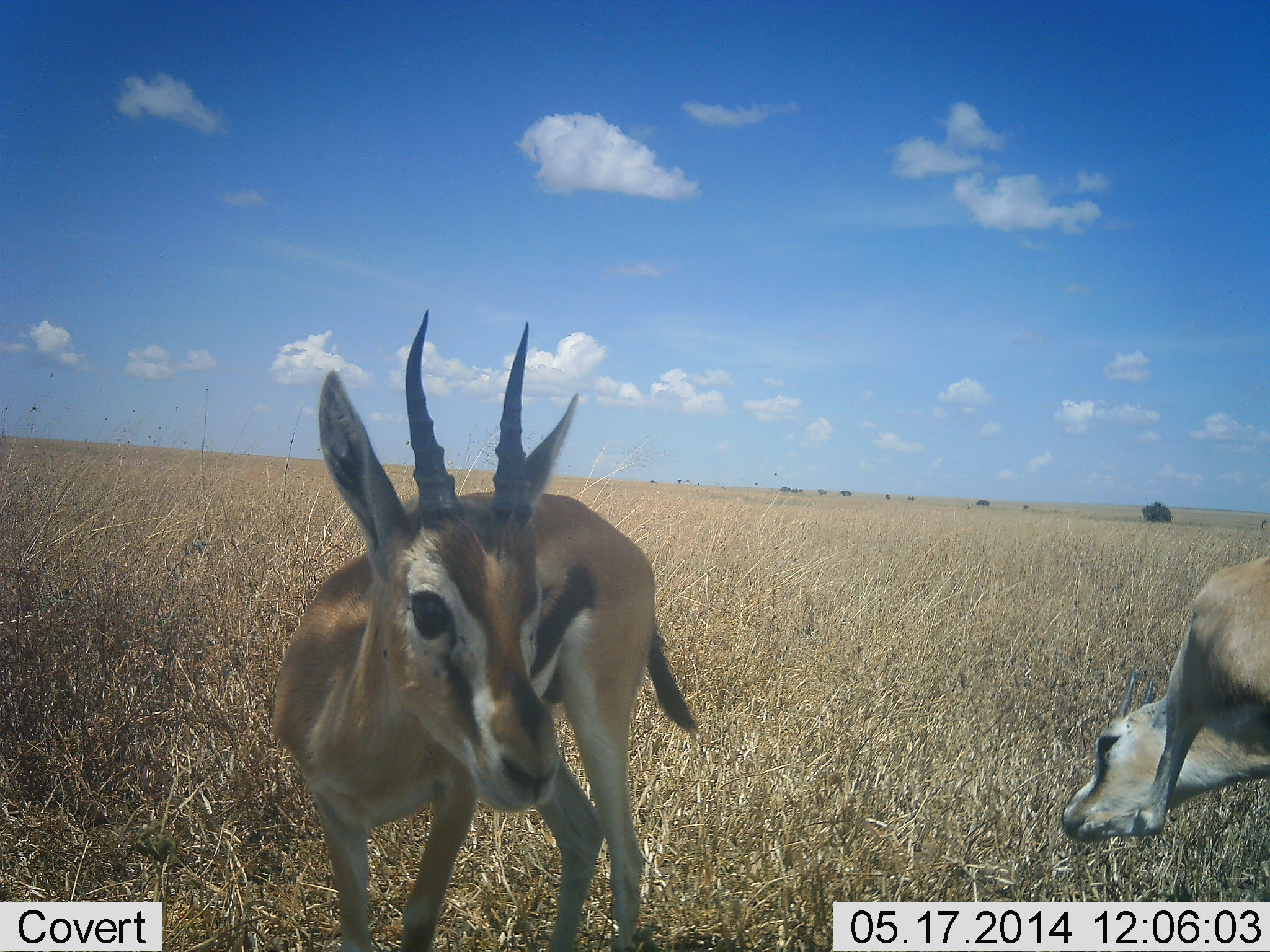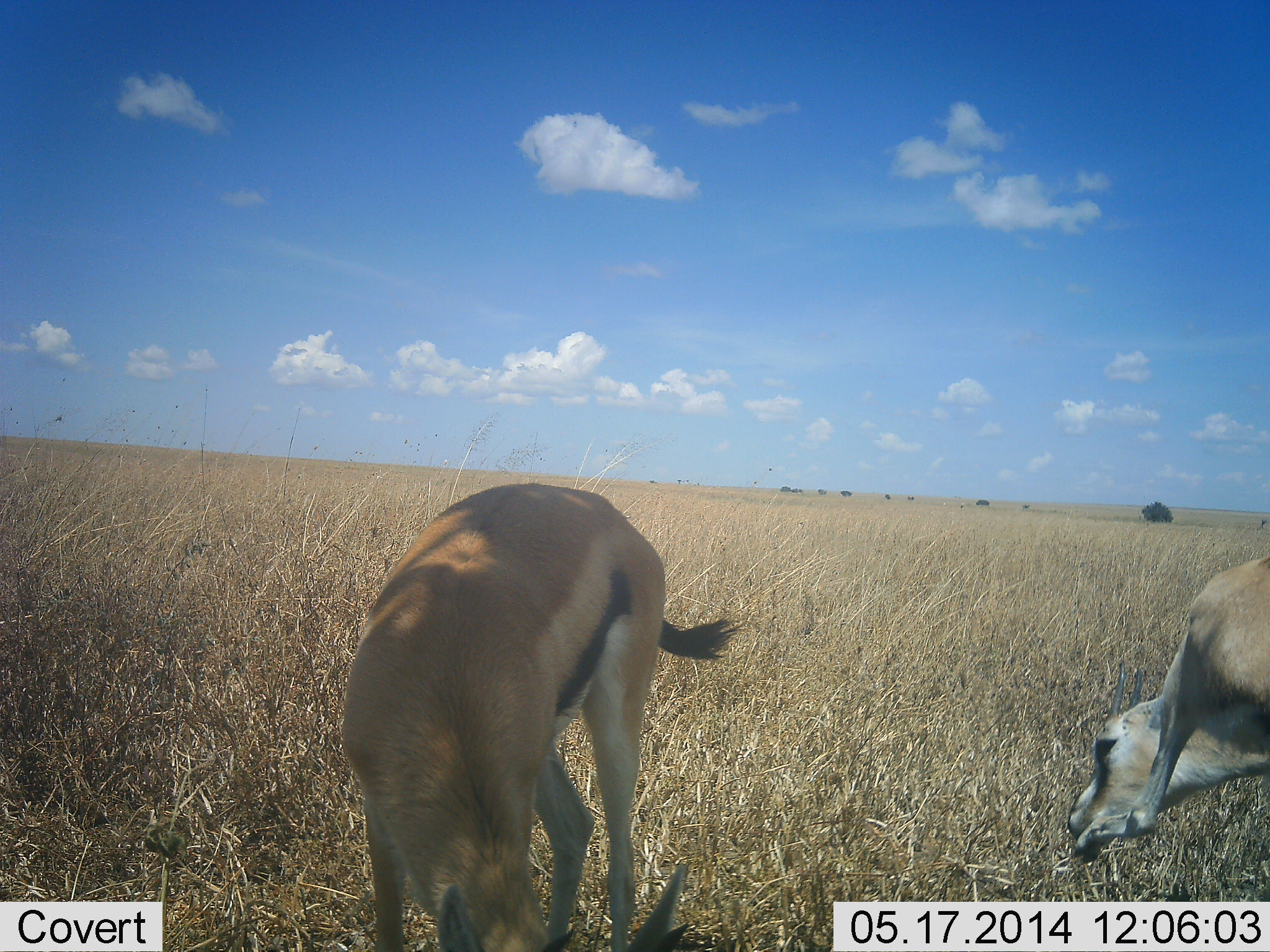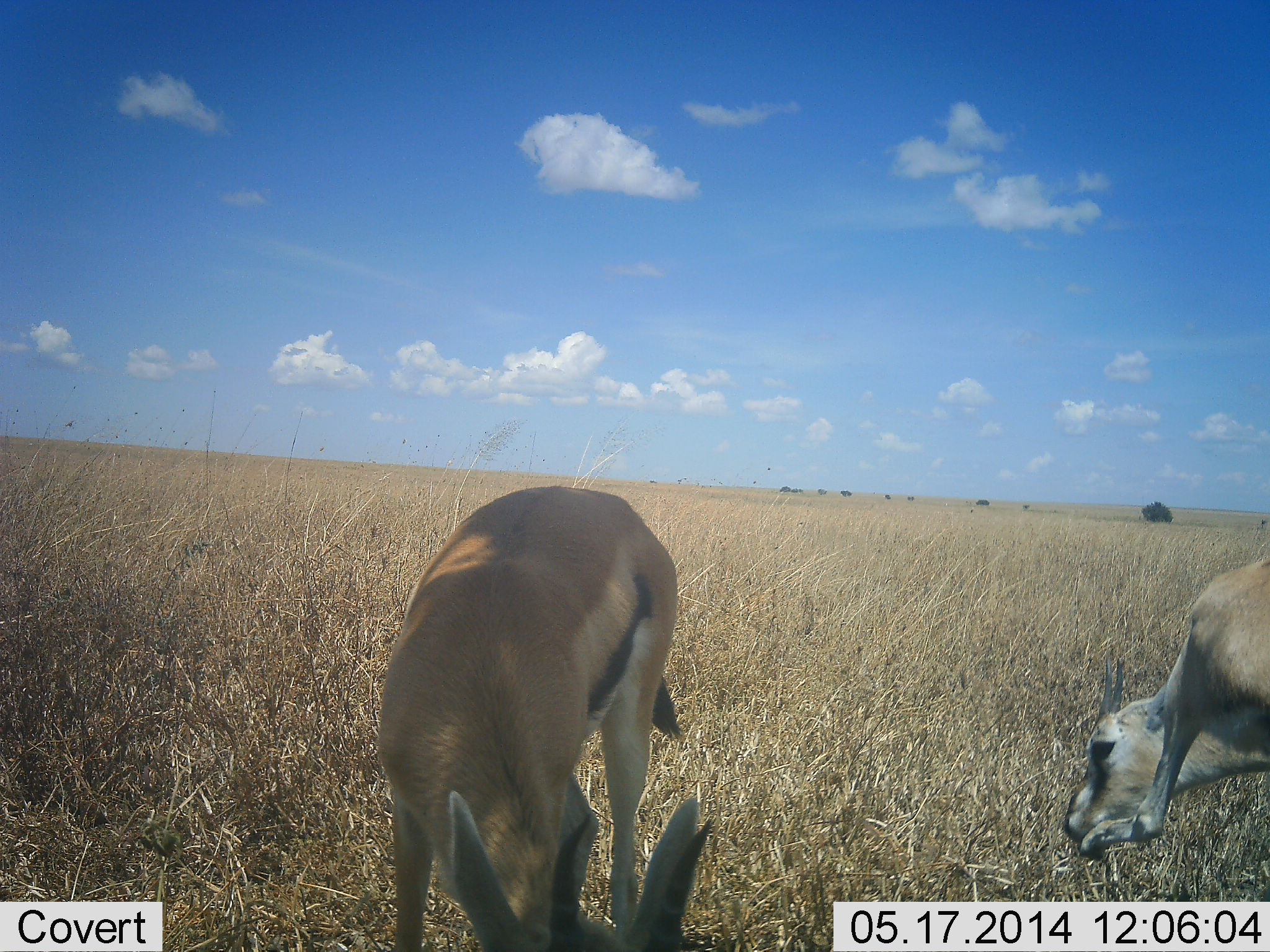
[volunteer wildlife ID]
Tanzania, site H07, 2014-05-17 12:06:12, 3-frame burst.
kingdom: Animalia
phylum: Chordata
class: Mammalia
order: Artiodactyla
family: Bovidae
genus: Eudorcas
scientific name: Eudorcas thomsonii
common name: thomson's gazelle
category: gazellethomsons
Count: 2.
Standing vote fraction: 90%.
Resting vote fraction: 0%.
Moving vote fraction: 20%.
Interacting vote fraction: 10%.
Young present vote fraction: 0%.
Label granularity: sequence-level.